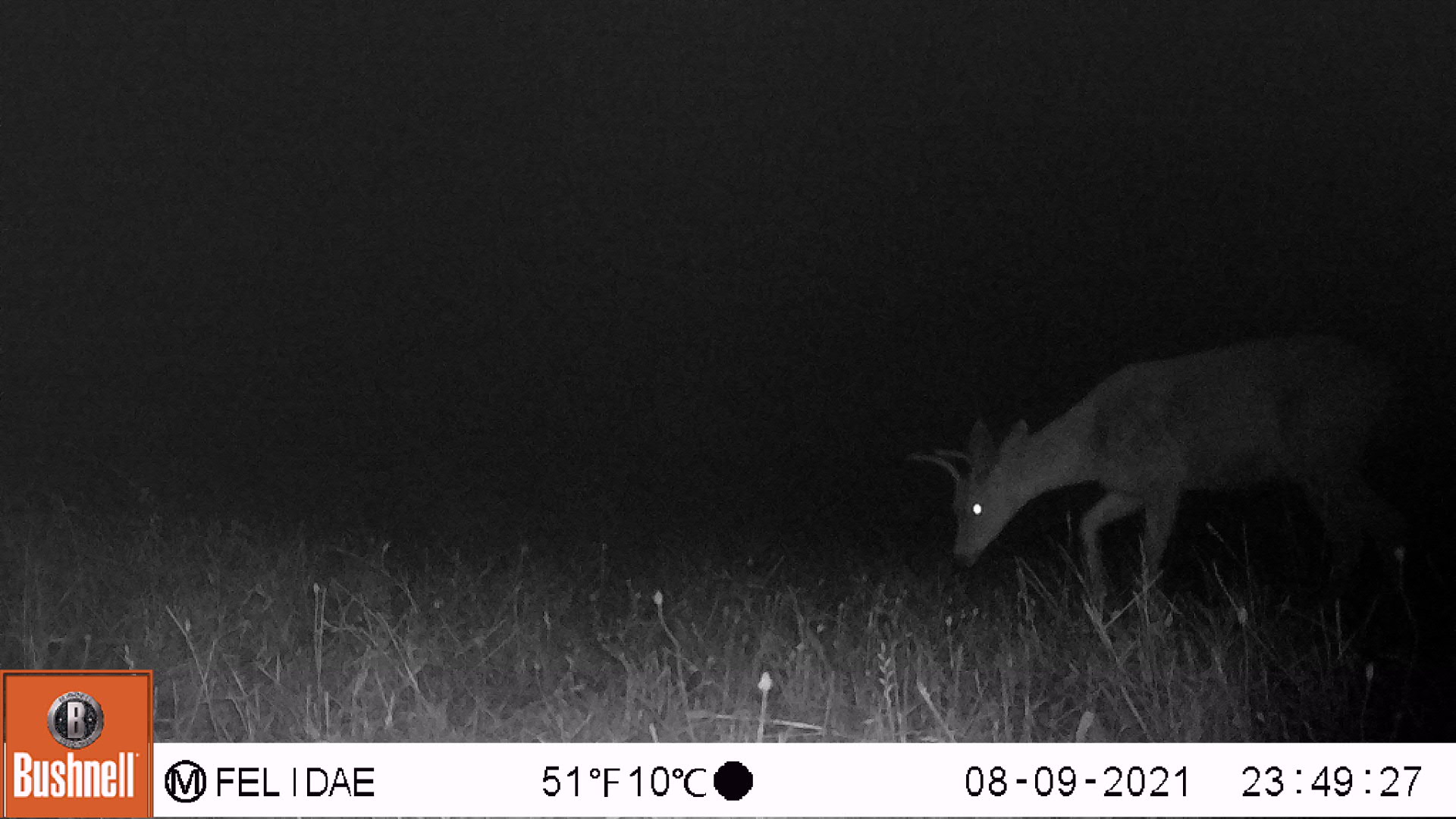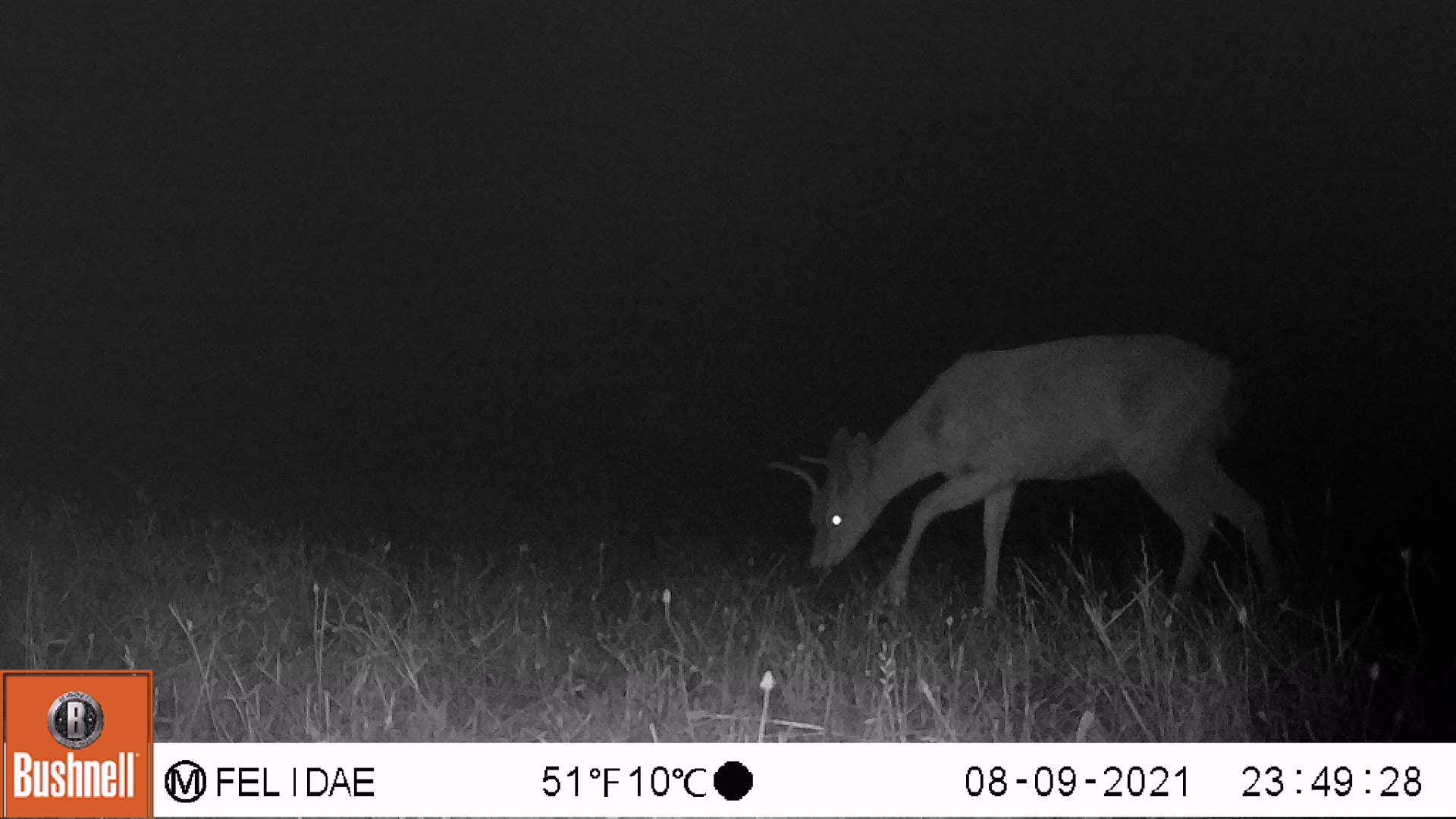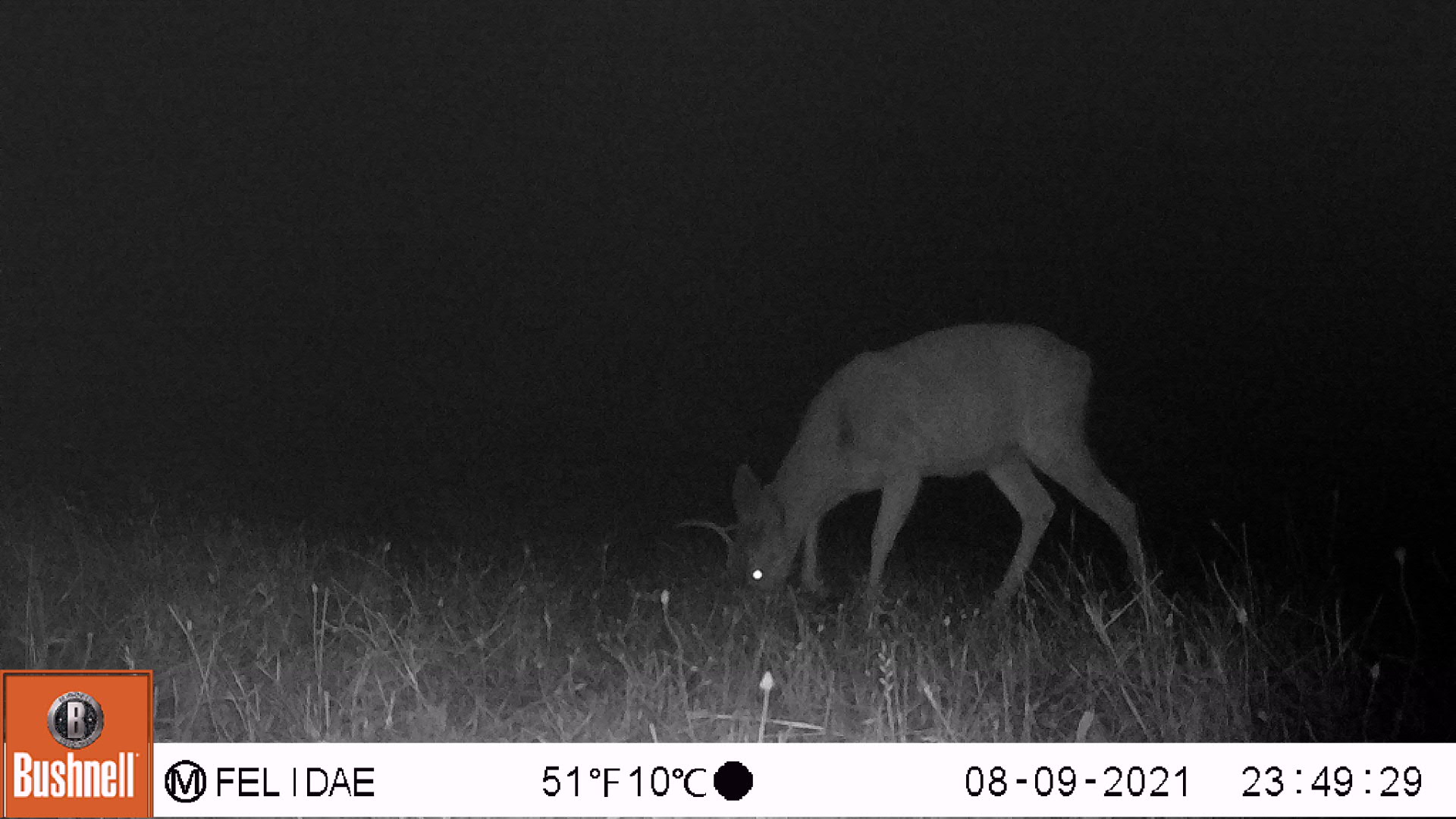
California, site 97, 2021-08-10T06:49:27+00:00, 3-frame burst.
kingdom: Animalia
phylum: Chordata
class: Mammalia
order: Artiodactyla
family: Cervidae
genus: Odocoileus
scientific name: Odocoileus hemionus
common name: mule deer